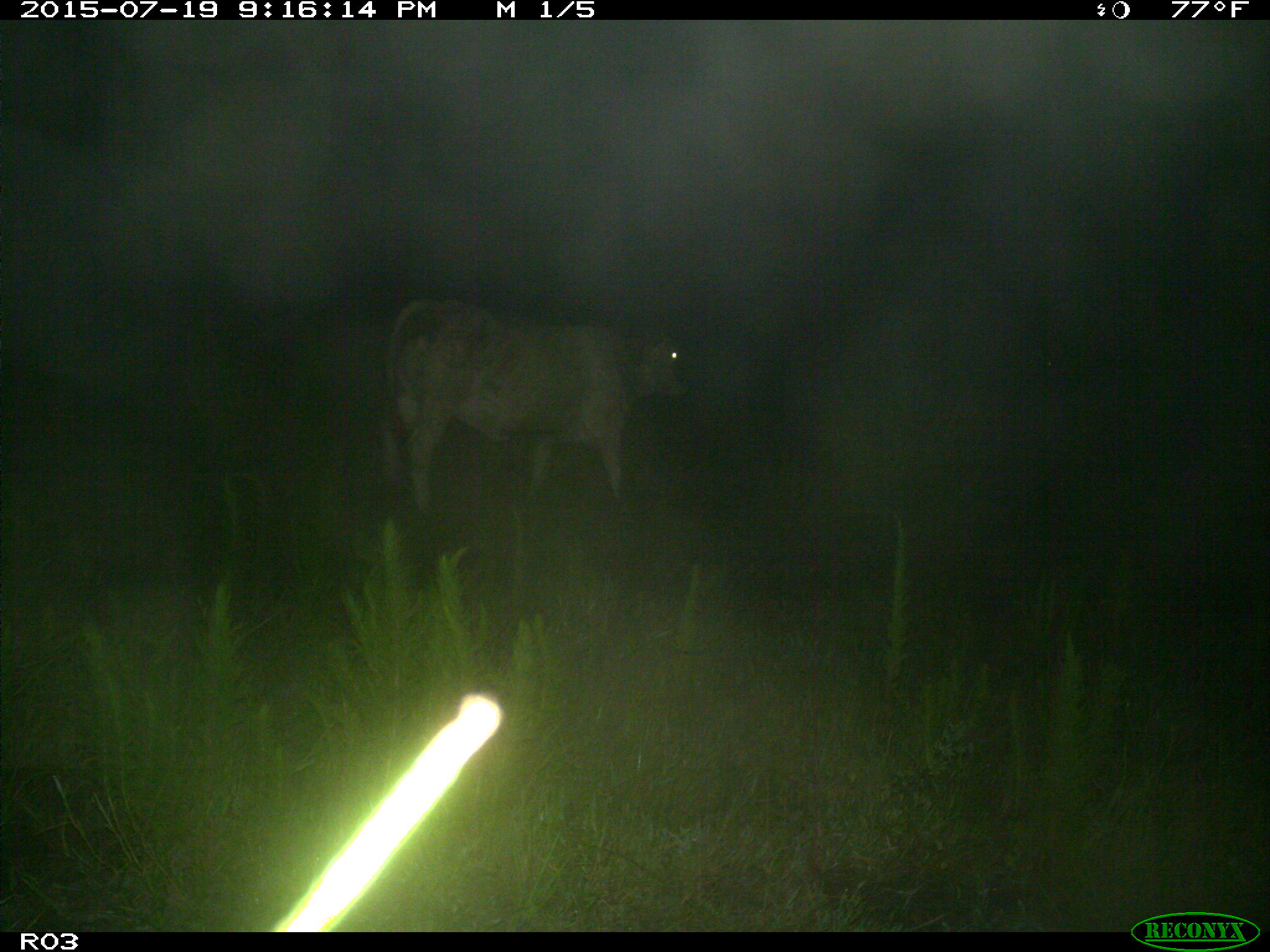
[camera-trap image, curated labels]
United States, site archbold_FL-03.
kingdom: Animalia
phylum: Chordata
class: Mammalia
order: Artiodactyla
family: Bovidae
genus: Bos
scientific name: Bos taurus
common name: domestic cow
Bos taurus (domestic cow).